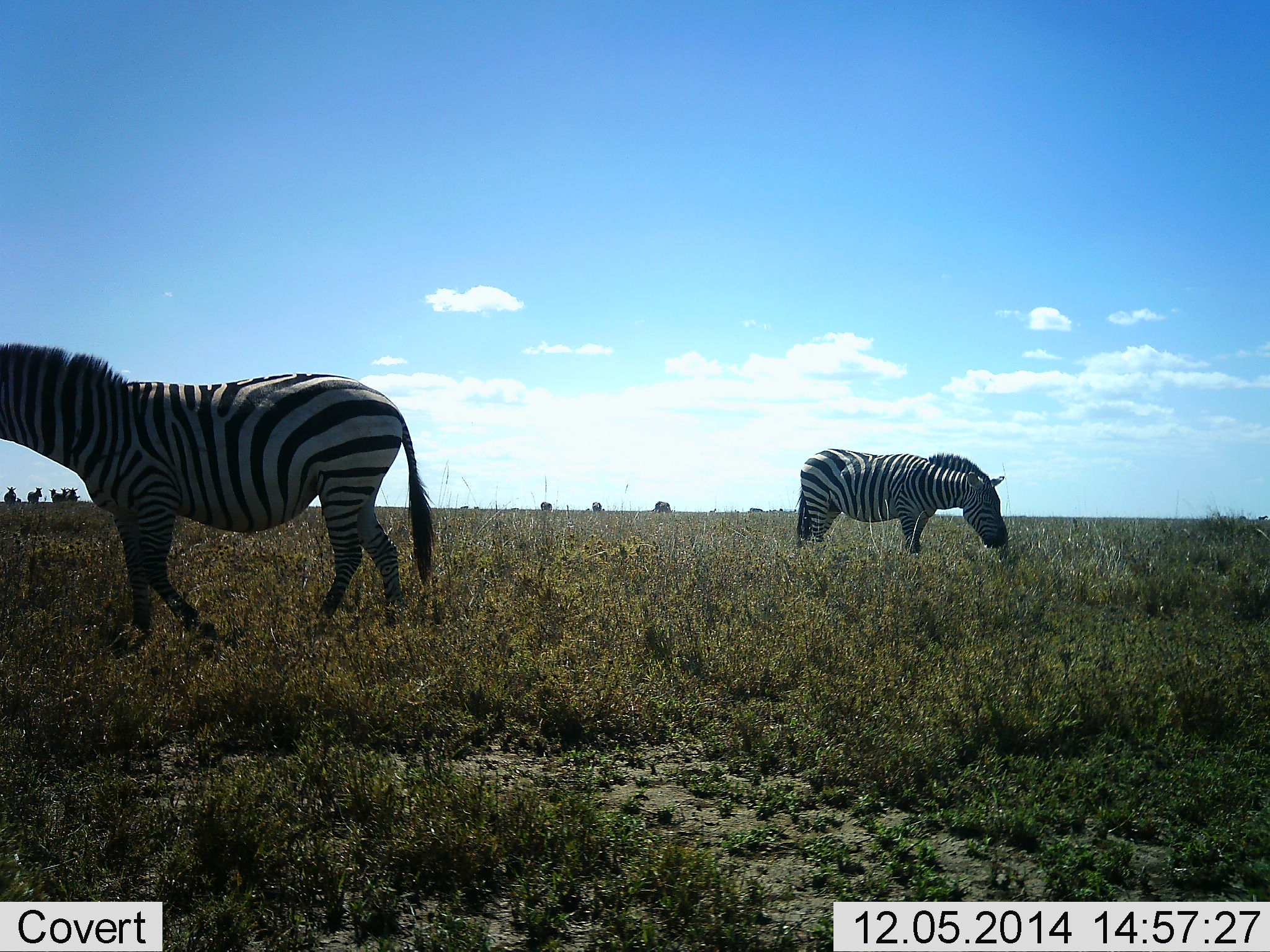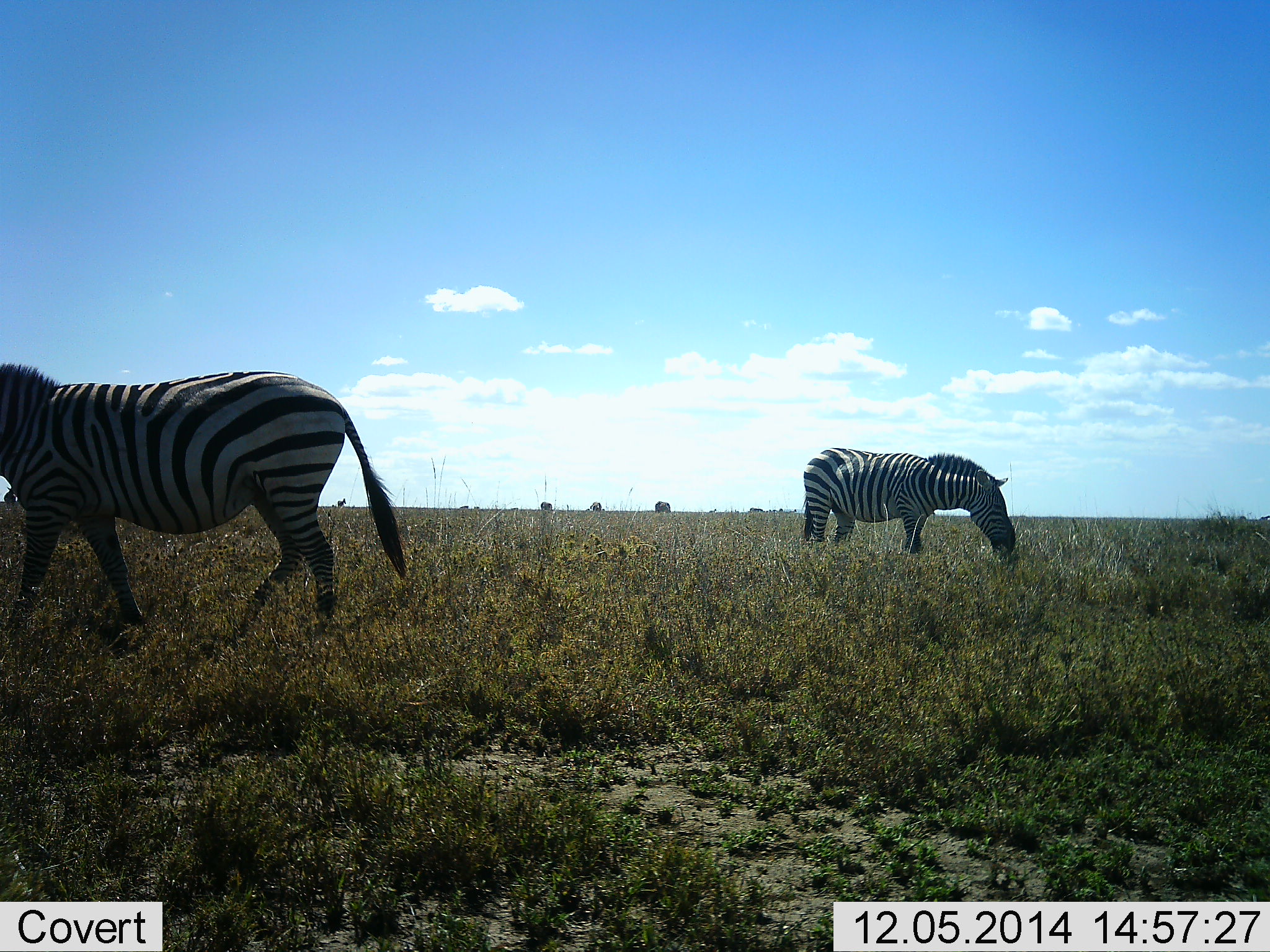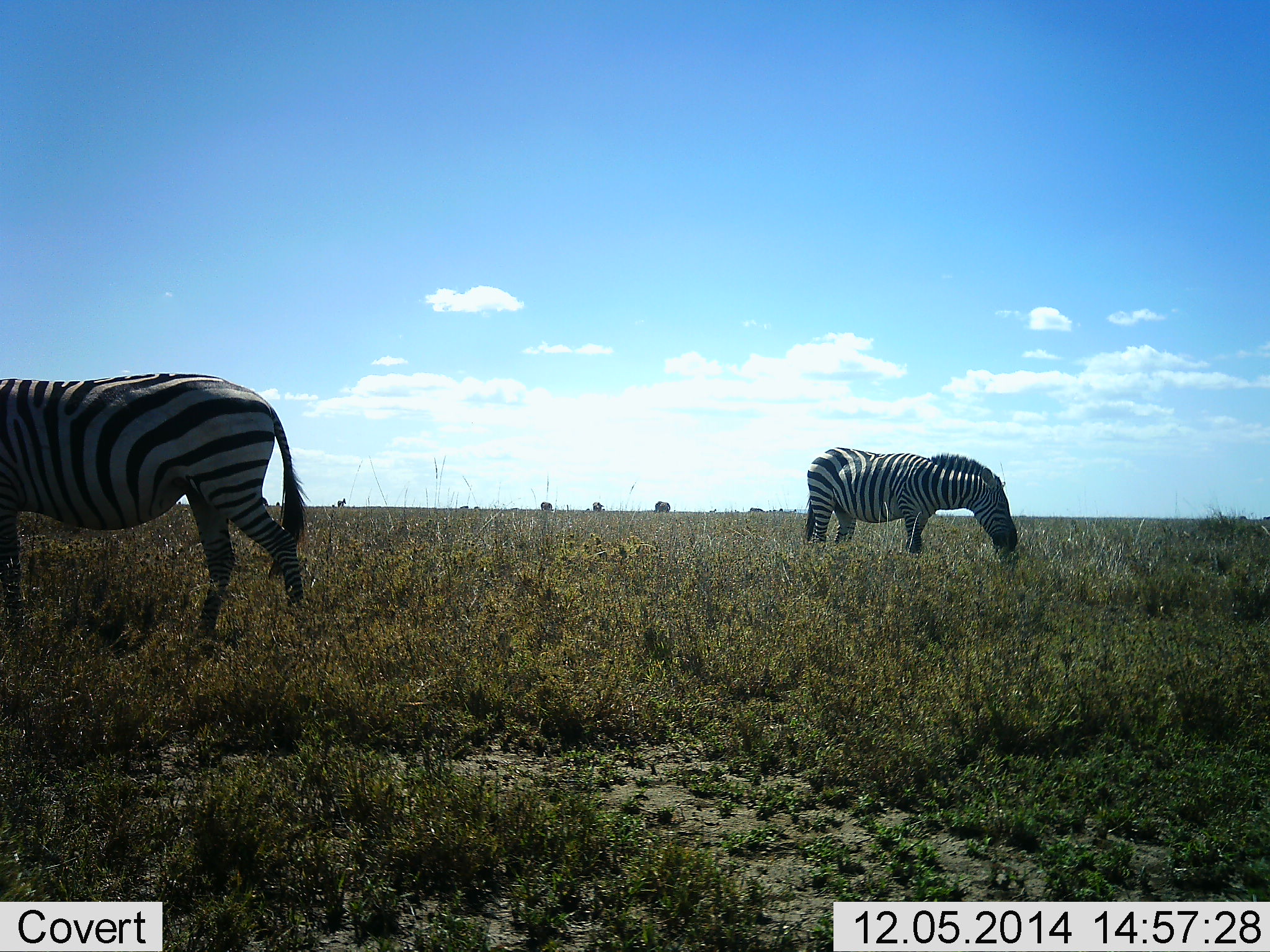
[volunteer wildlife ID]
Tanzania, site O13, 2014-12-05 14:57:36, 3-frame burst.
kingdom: Animalia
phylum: Chordata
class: Mammalia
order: Perissodactyla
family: Equidae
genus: Equus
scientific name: Equus quagga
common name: plains zebra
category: zebra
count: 5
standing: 64%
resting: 0%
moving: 55%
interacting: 0%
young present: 0%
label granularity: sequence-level